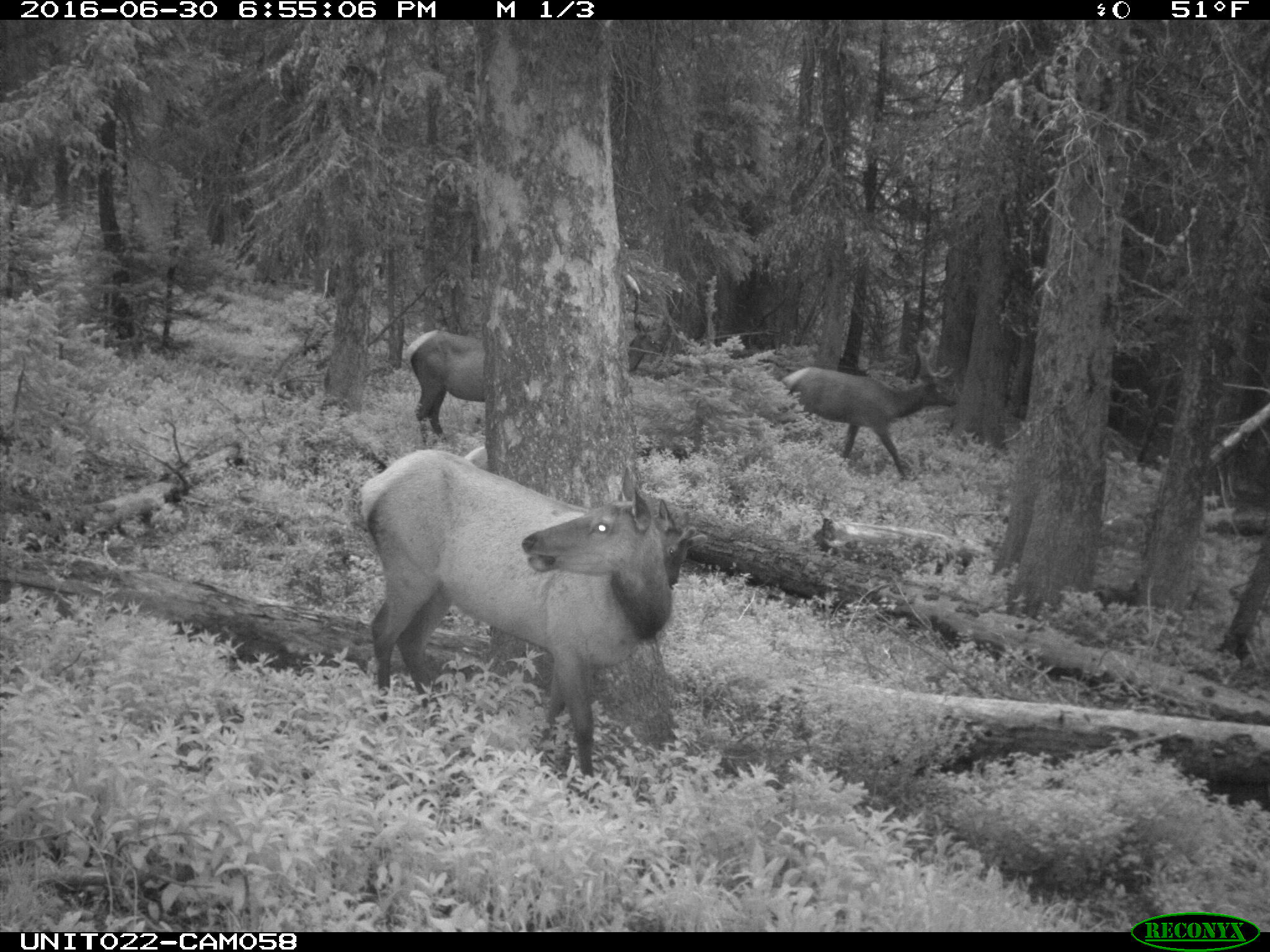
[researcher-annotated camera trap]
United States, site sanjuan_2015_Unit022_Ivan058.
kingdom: Animalia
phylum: Chordata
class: Mammalia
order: Artiodactyla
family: Cervidae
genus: Cervus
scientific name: Cervus elaphus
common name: red deer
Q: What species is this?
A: Cervus elaphus (red deer).